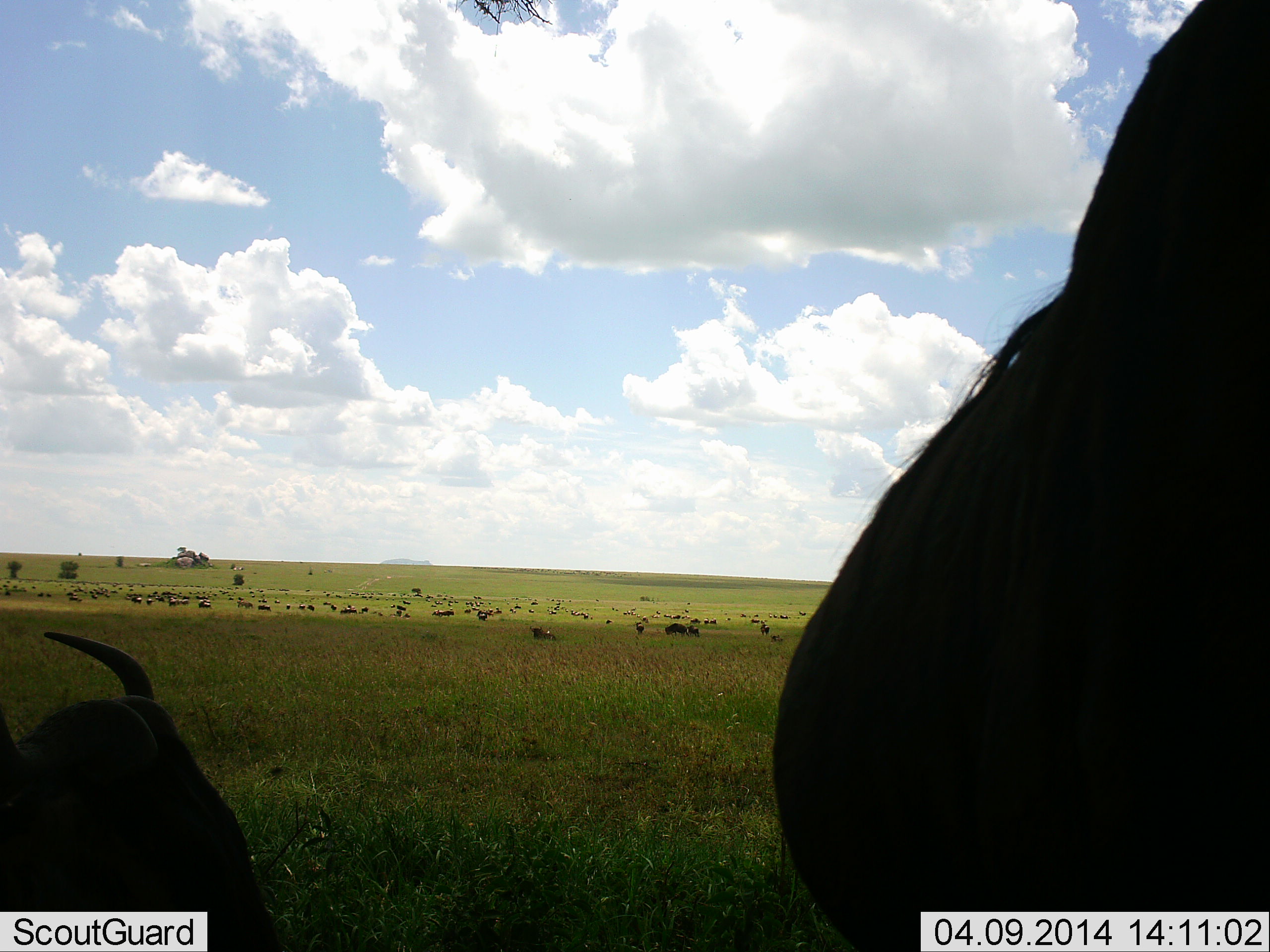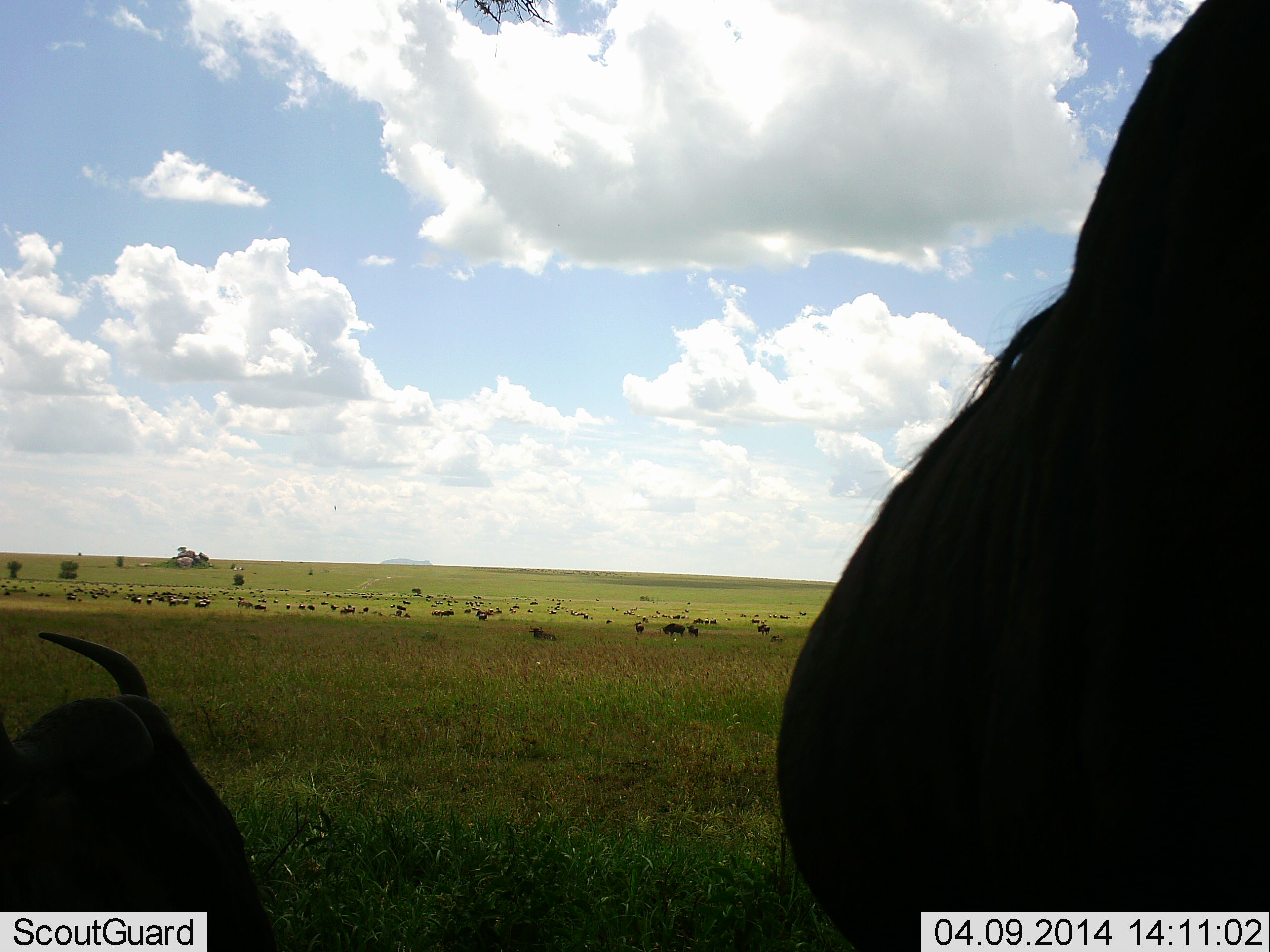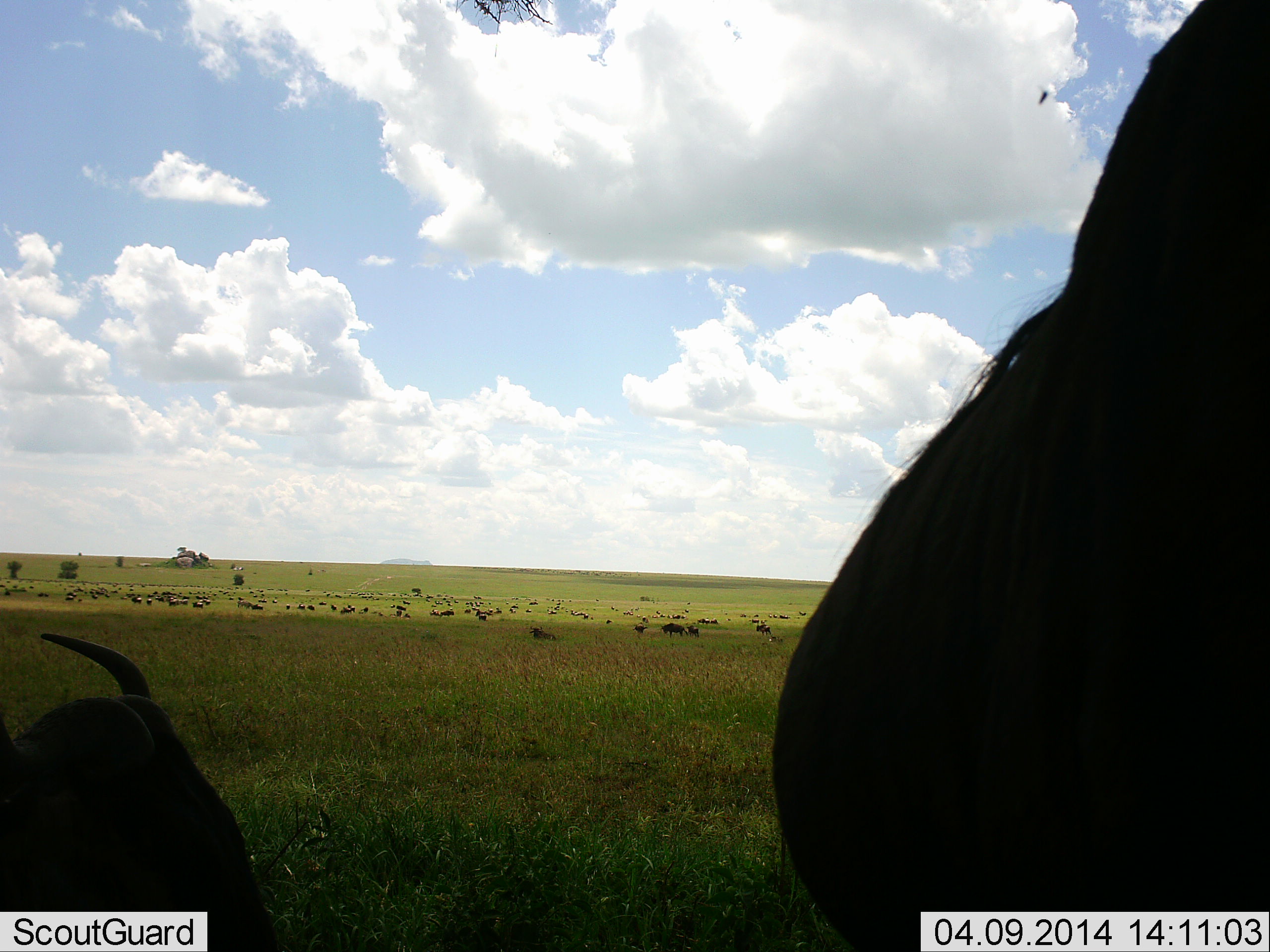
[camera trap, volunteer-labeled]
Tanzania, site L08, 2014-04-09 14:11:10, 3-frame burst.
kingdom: Animalia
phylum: Chordata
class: Mammalia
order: Artiodactyla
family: Bovidae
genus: Connochaetes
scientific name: Connochaetes taurinus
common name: blue wildebeest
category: wildebeest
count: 11-50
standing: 80%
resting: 60%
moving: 40%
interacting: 0%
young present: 0%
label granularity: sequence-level